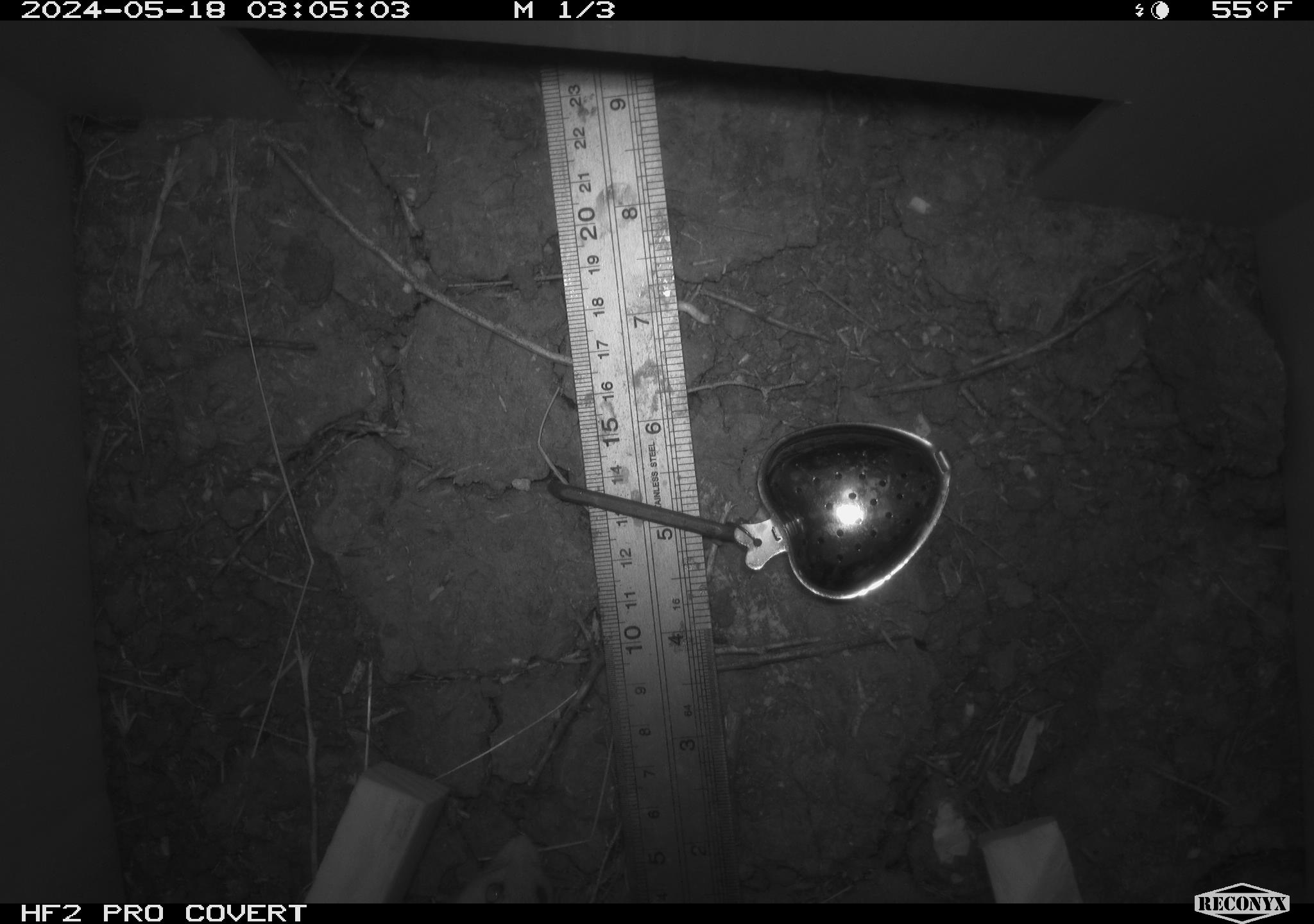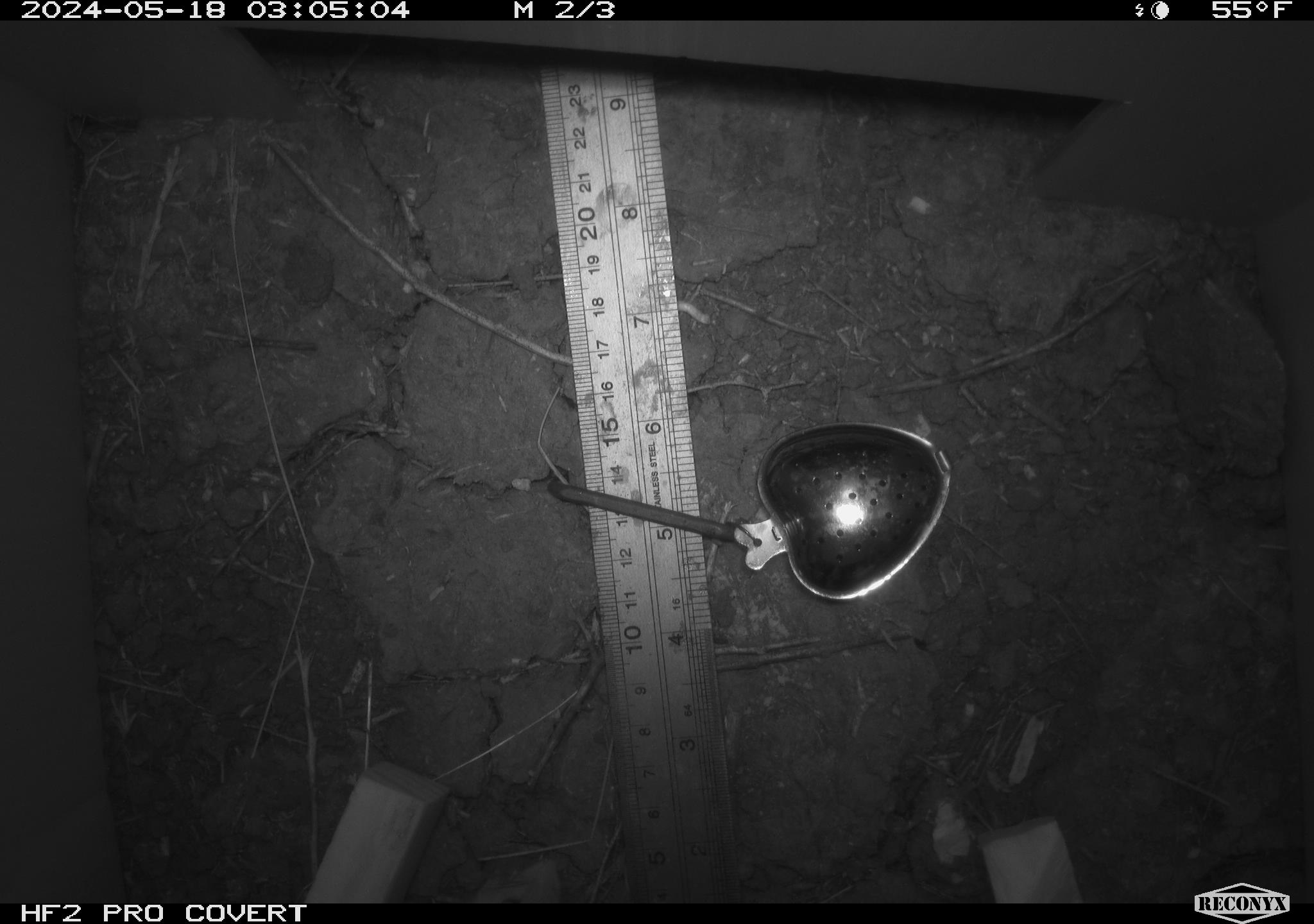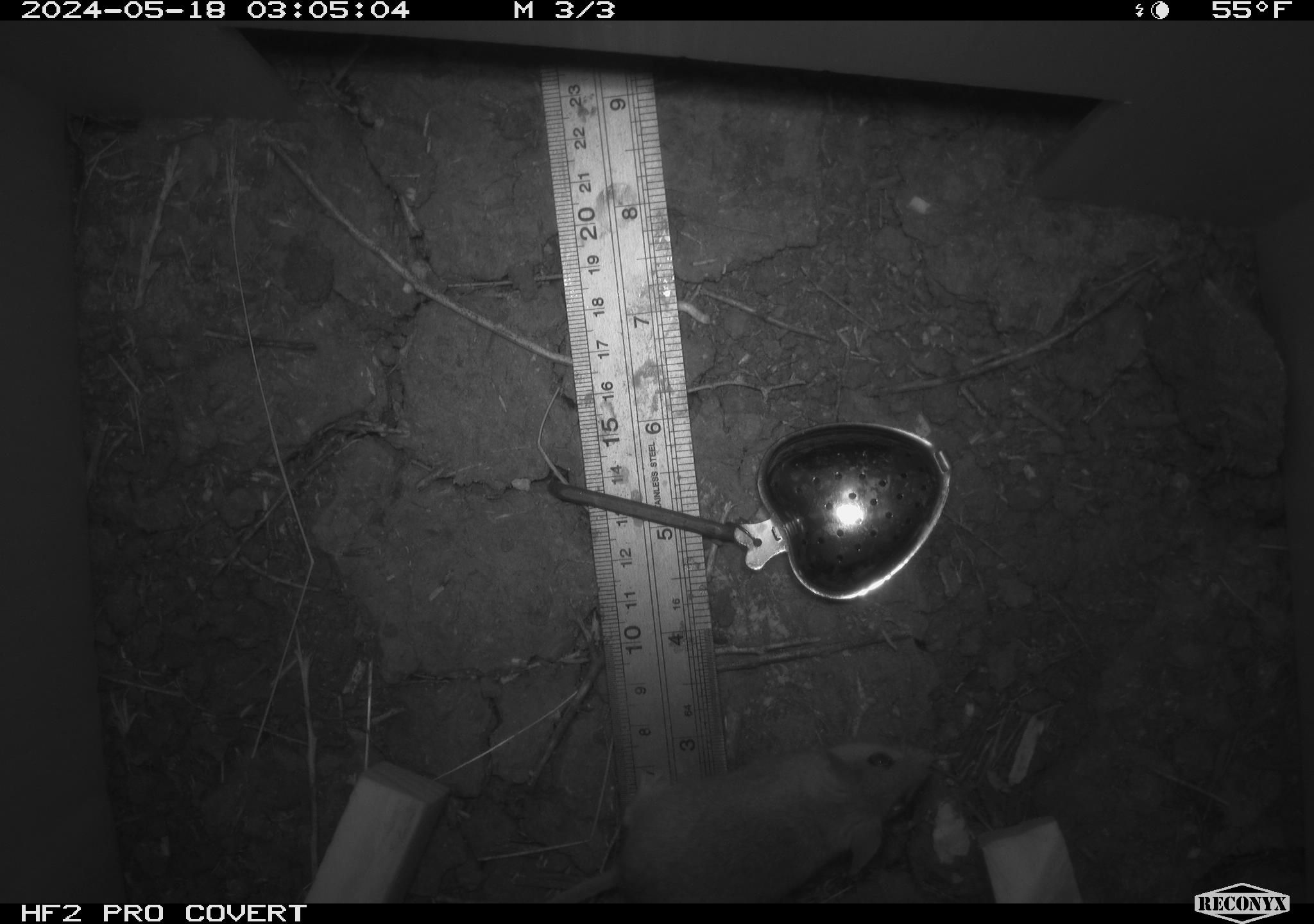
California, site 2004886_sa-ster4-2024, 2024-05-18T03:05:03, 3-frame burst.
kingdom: Animalia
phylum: Chordata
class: Mammalia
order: Rodentia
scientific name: Rodentia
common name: mouse species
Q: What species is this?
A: Mouse species (Rodentia).